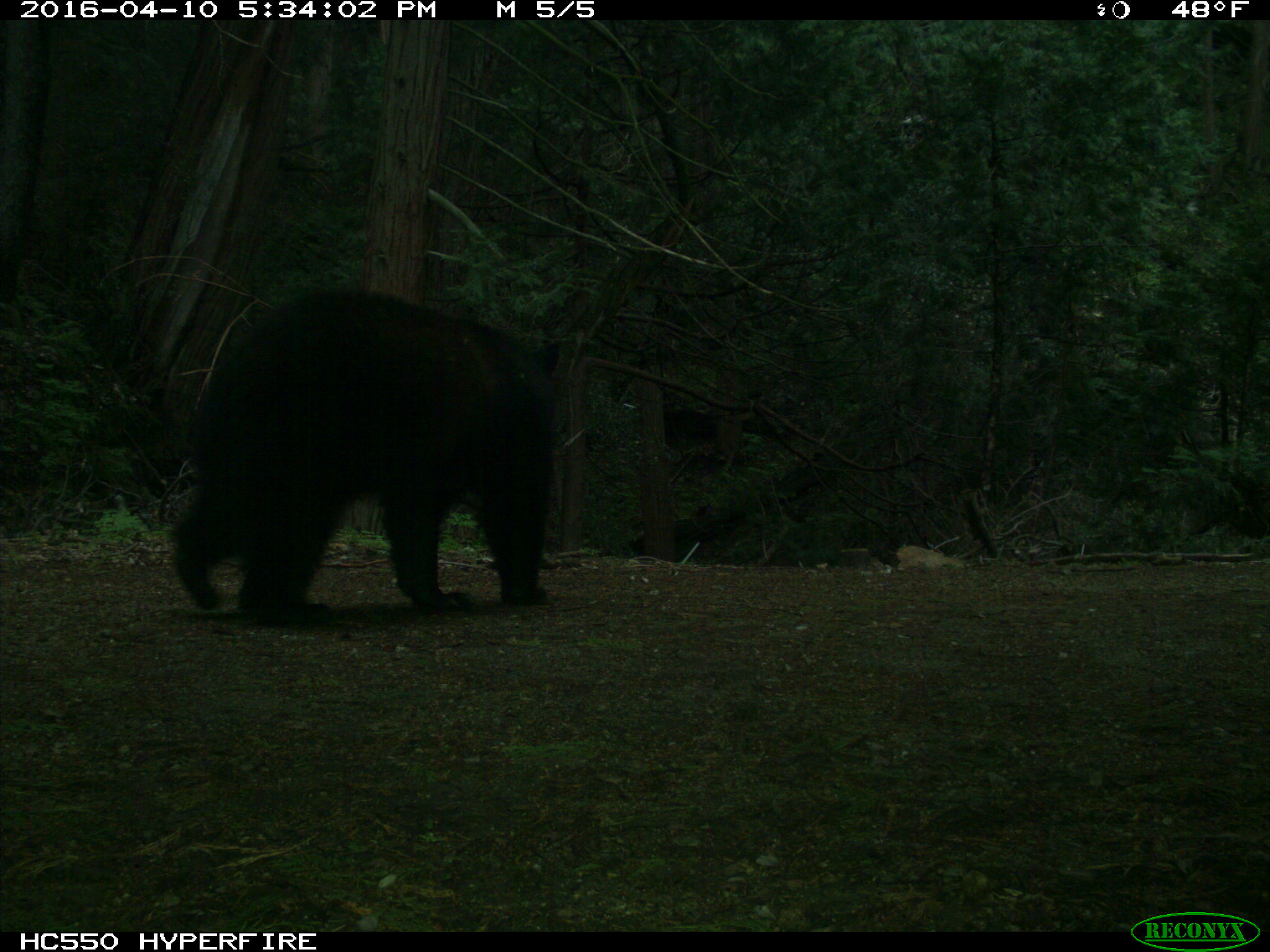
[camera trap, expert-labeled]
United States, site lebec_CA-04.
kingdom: Animalia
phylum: Chordata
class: Mammalia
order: Carnivora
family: Ursidae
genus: Ursus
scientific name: Ursus americanus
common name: american black bear